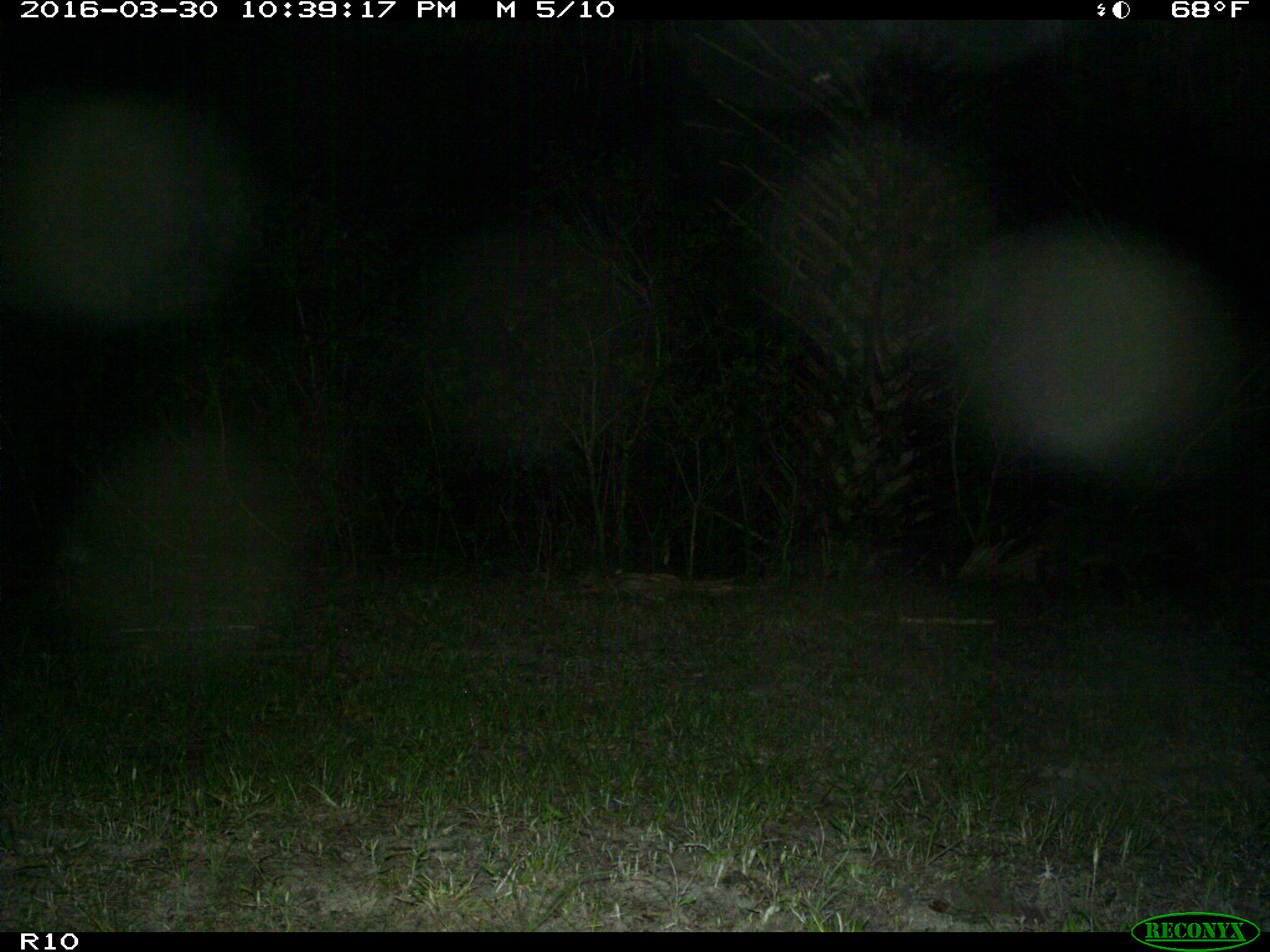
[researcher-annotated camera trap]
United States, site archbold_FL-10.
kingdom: Animalia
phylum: Chordata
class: Mammalia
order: Carnivora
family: Procyonidae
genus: Procyon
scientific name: Procyon lotor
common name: common raccoon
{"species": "Procyon lotor (common raccoon)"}